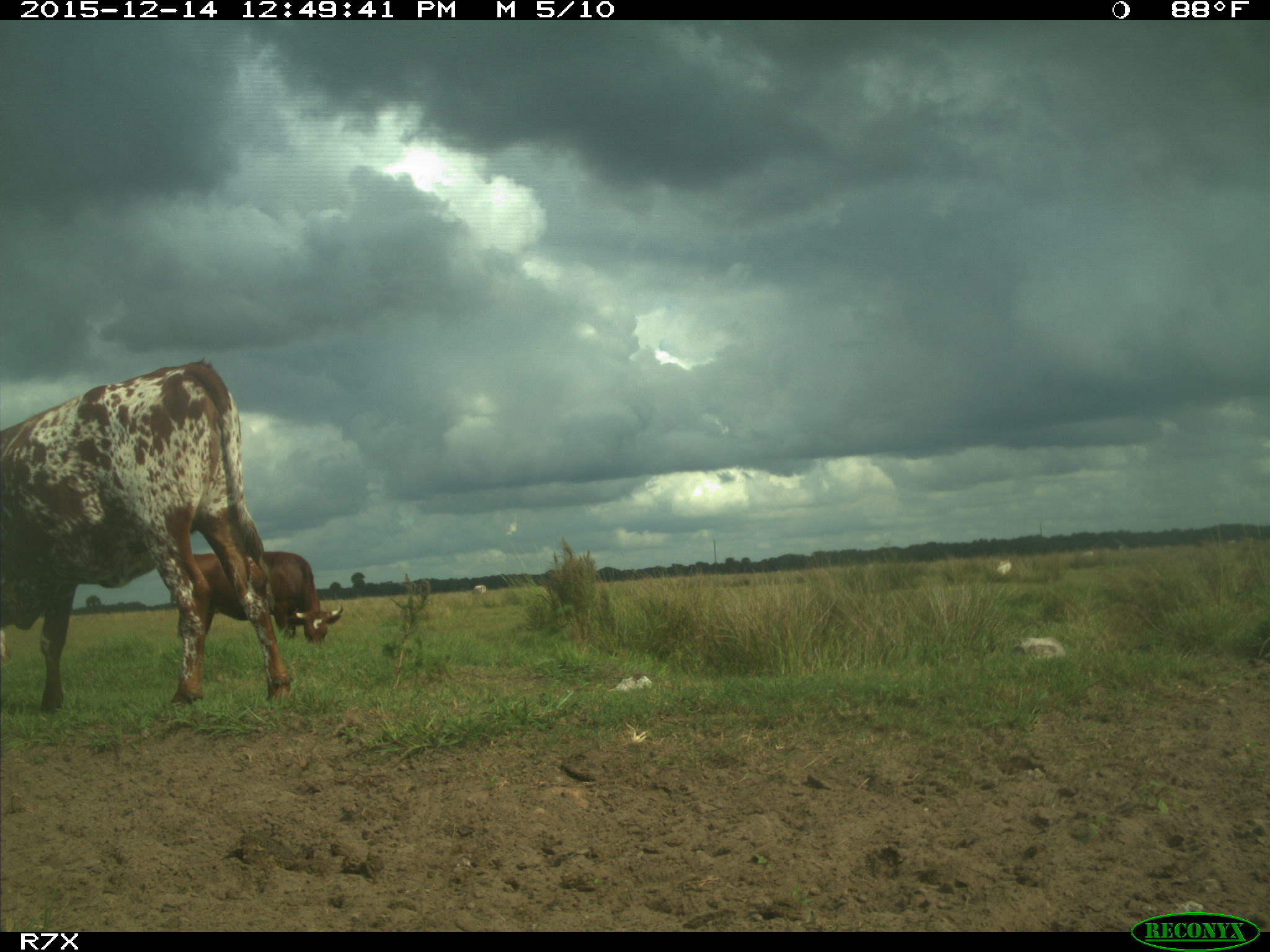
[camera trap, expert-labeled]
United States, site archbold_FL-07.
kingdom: Animalia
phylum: Chordata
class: Mammalia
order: Artiodactyla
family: Bovidae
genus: Bos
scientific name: Bos taurus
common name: domestic cow